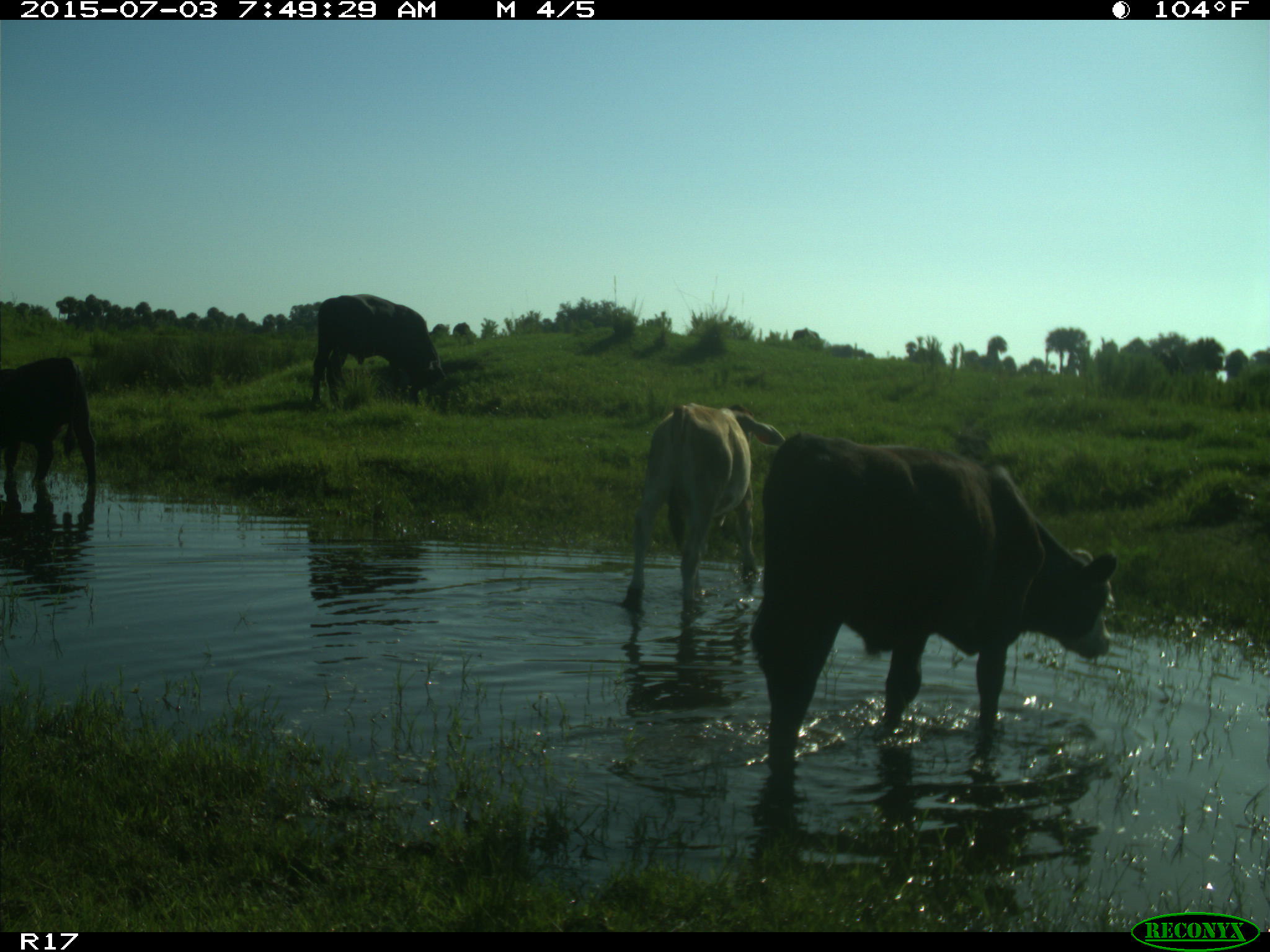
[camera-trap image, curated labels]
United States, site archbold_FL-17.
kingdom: Animalia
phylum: Chordata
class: Mammalia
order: Artiodactyla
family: Bovidae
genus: Bos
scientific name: Bos taurus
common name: domestic cow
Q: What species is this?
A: Bos taurus (domestic cow).